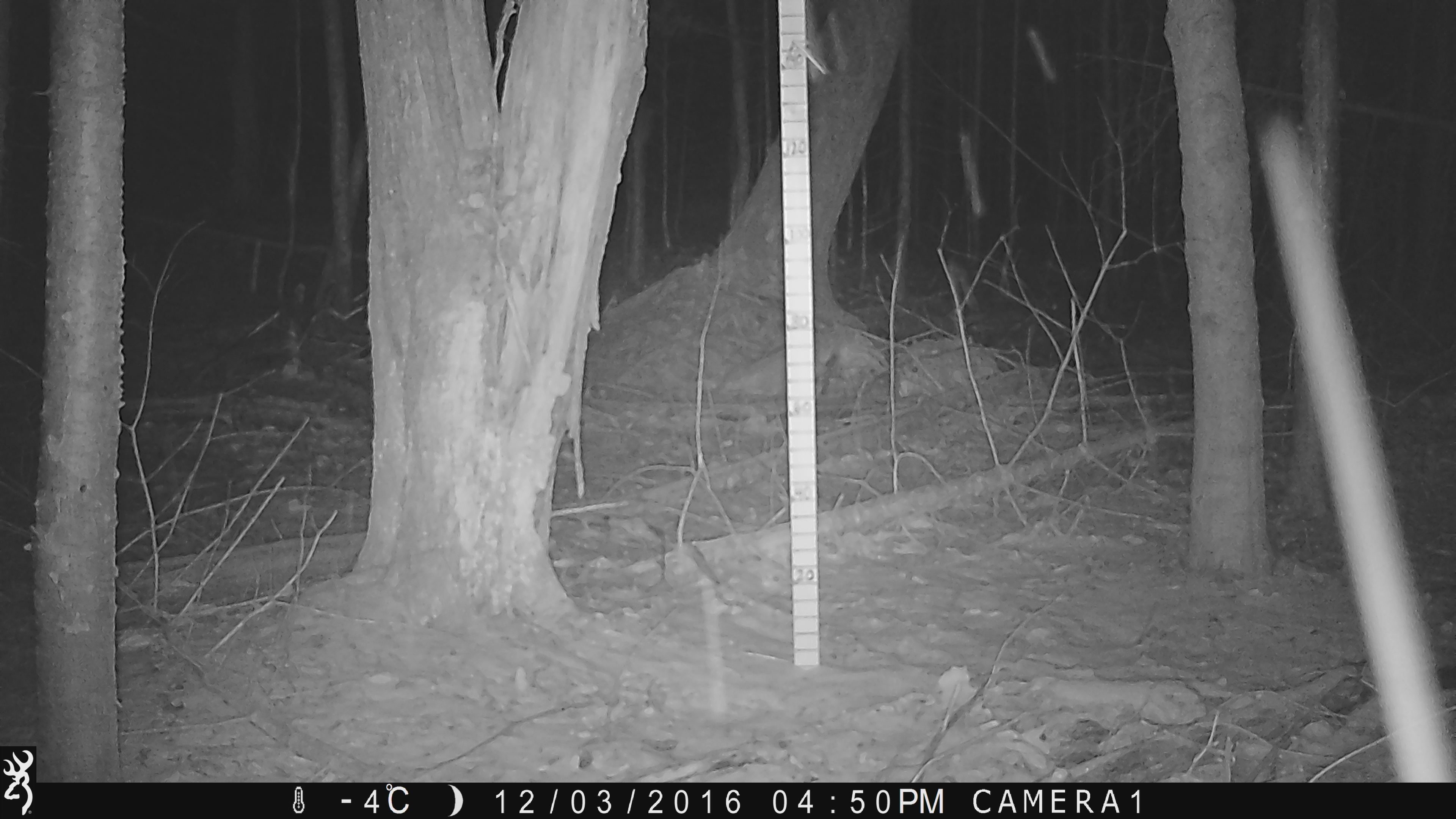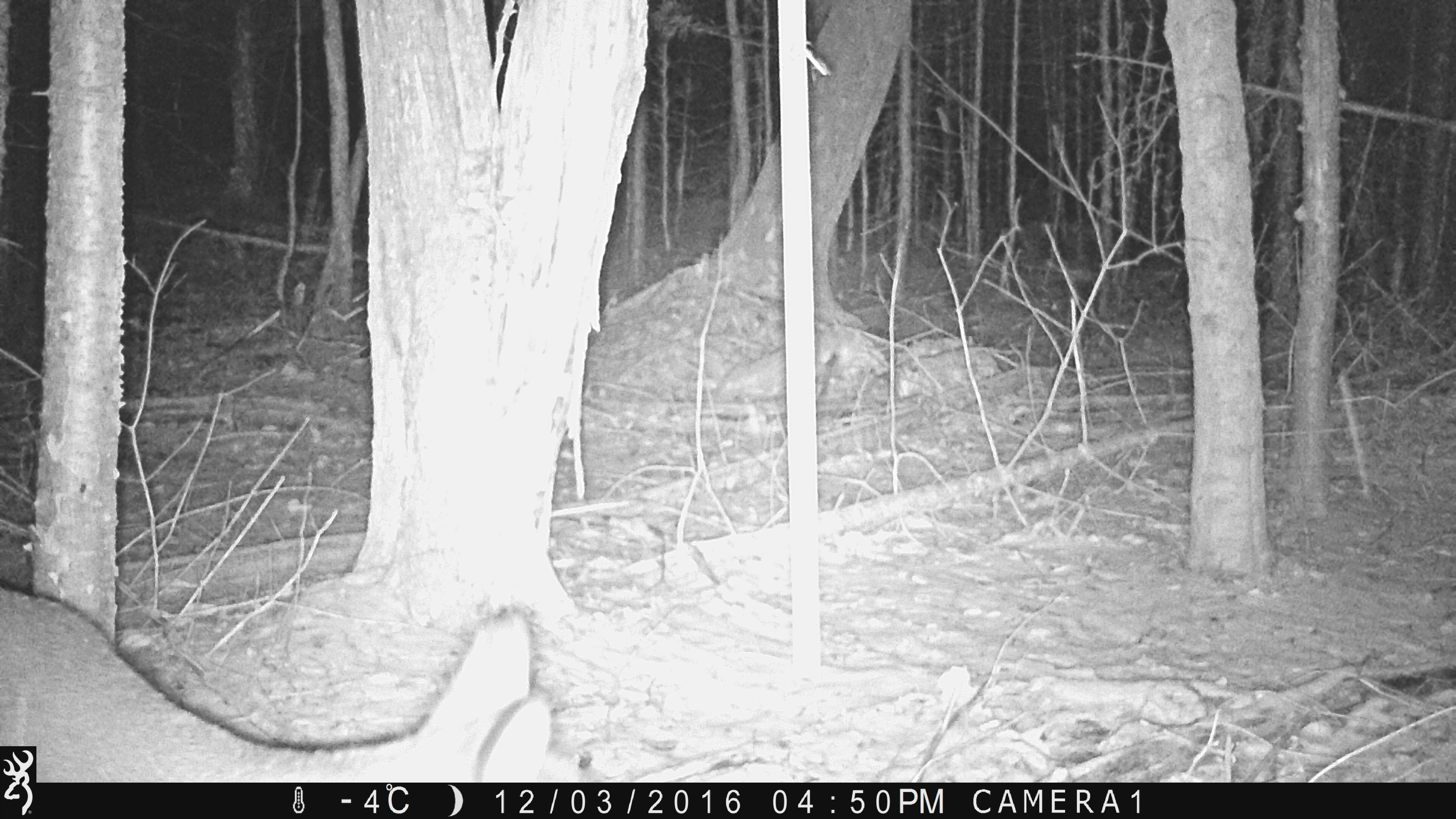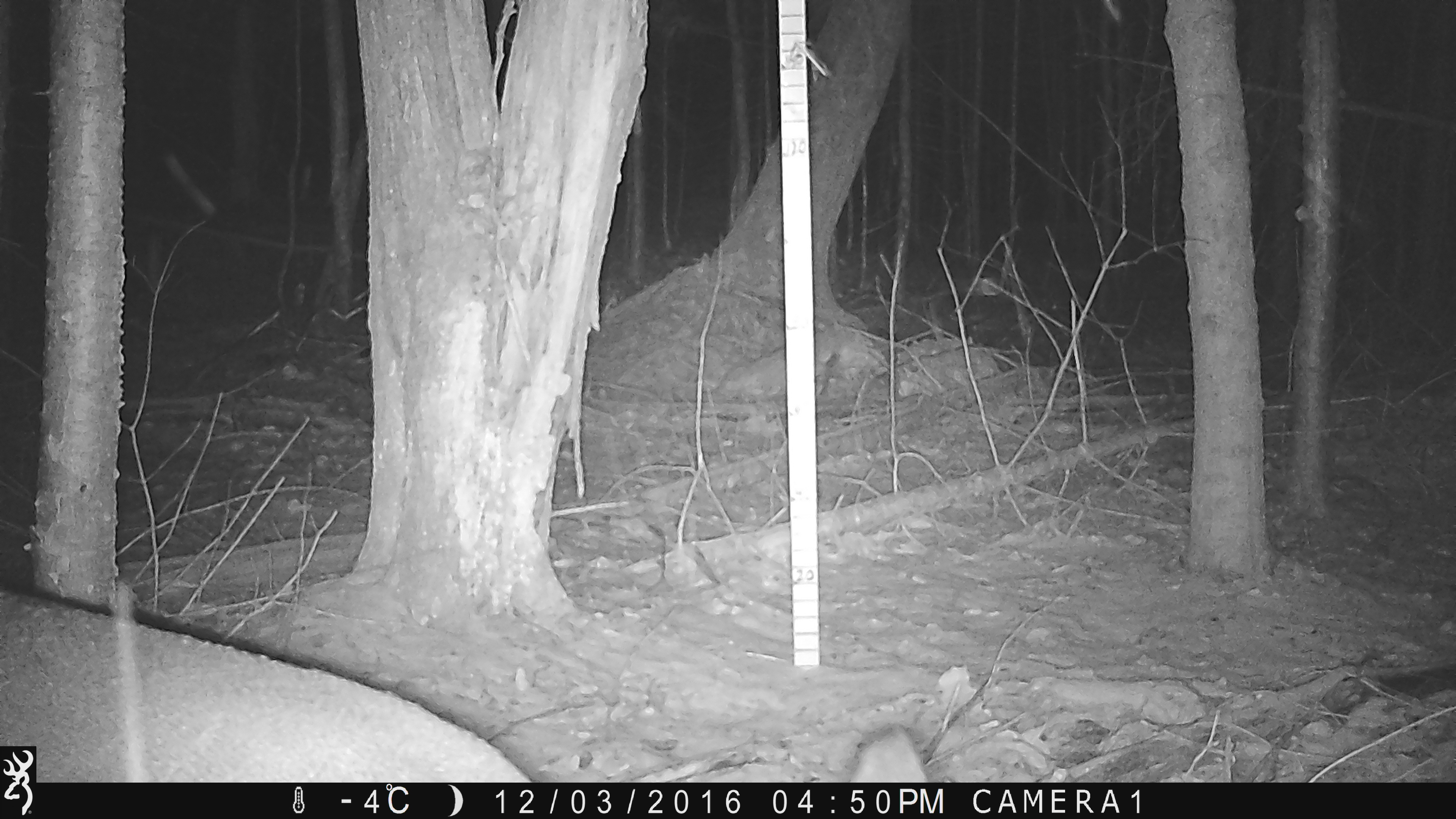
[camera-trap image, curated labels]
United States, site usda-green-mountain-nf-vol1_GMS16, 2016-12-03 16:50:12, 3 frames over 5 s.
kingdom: Animalia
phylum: Chordata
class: Mammalia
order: Artiodactyla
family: Cervidae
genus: Odocoileus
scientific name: Odocoileus virginianus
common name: white-tailed deer